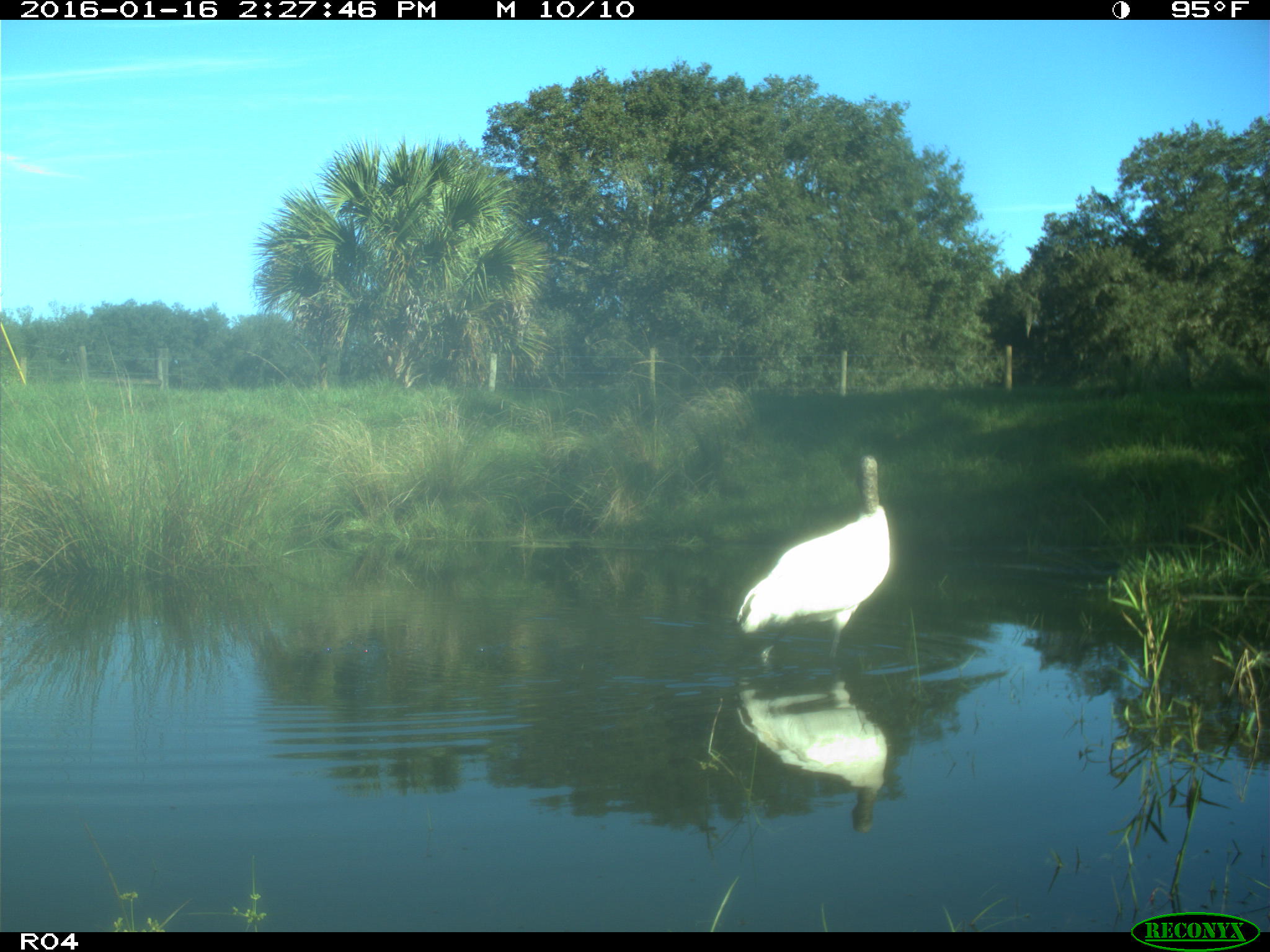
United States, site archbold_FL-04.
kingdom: Animalia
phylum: Chordata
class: Aves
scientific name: Aves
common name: birds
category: unidentified bird